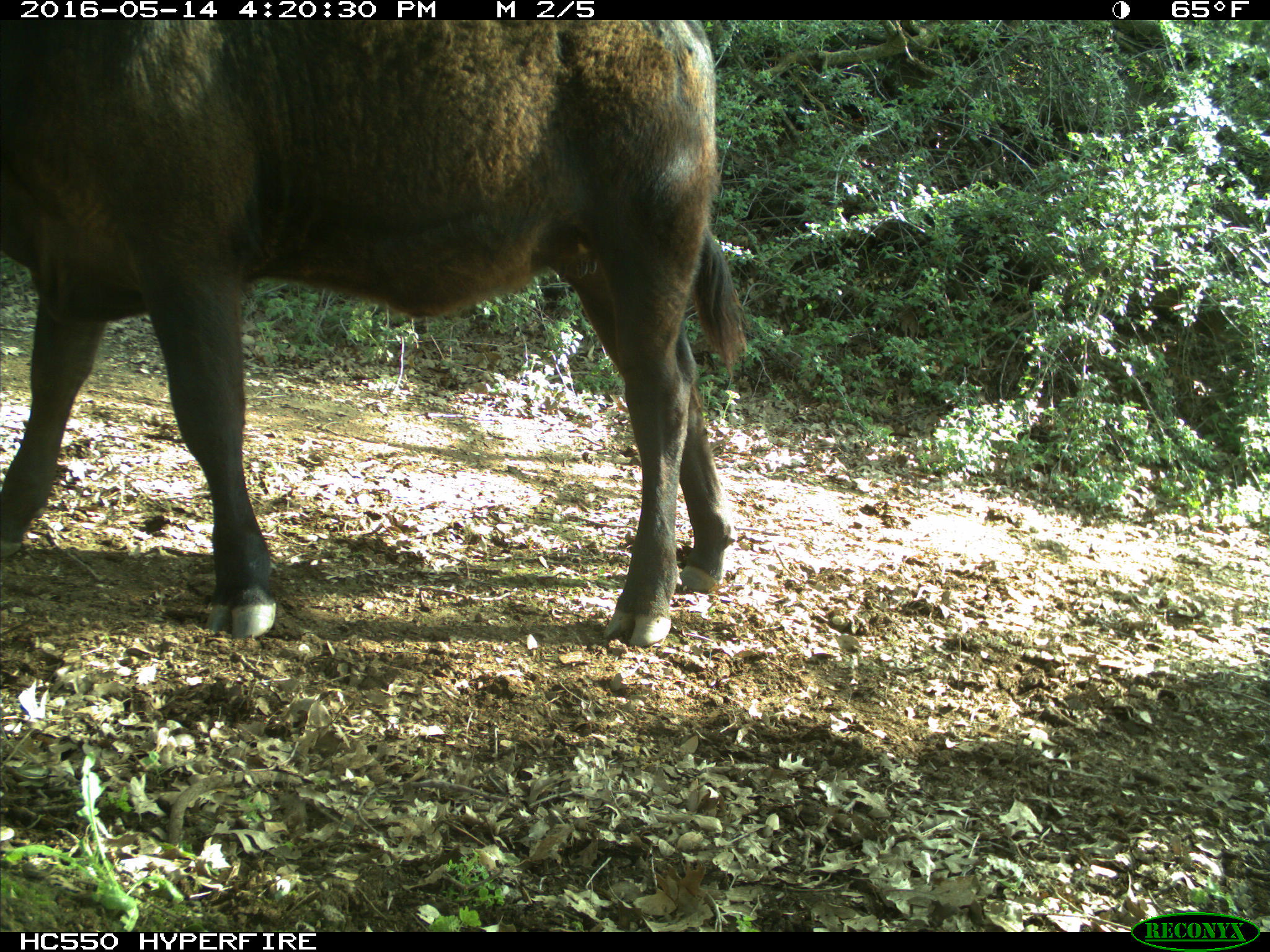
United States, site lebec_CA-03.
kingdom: Animalia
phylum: Chordata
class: Mammalia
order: Artiodactyla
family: Bovidae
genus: Bos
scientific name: Bos taurus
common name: domestic cow